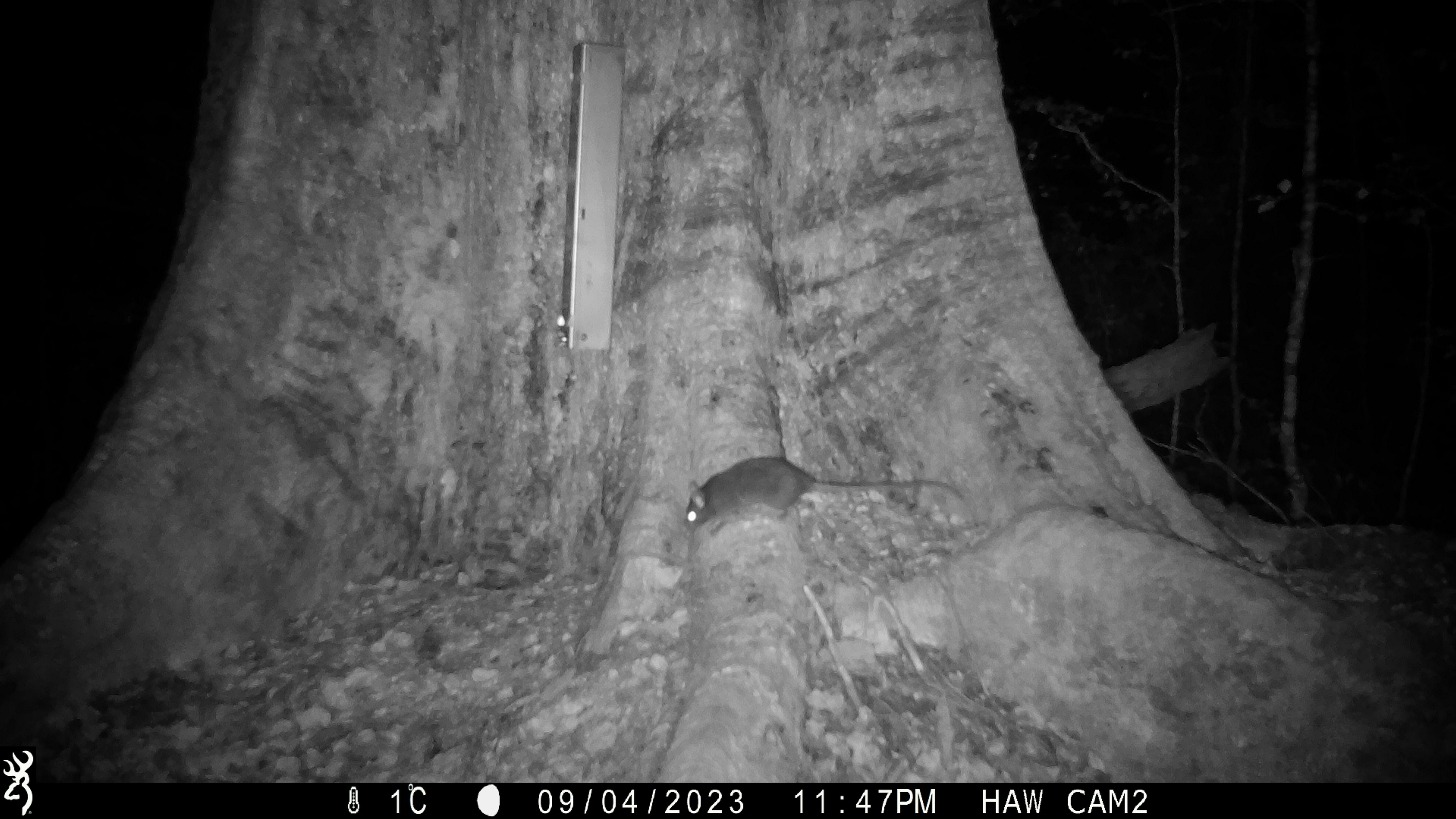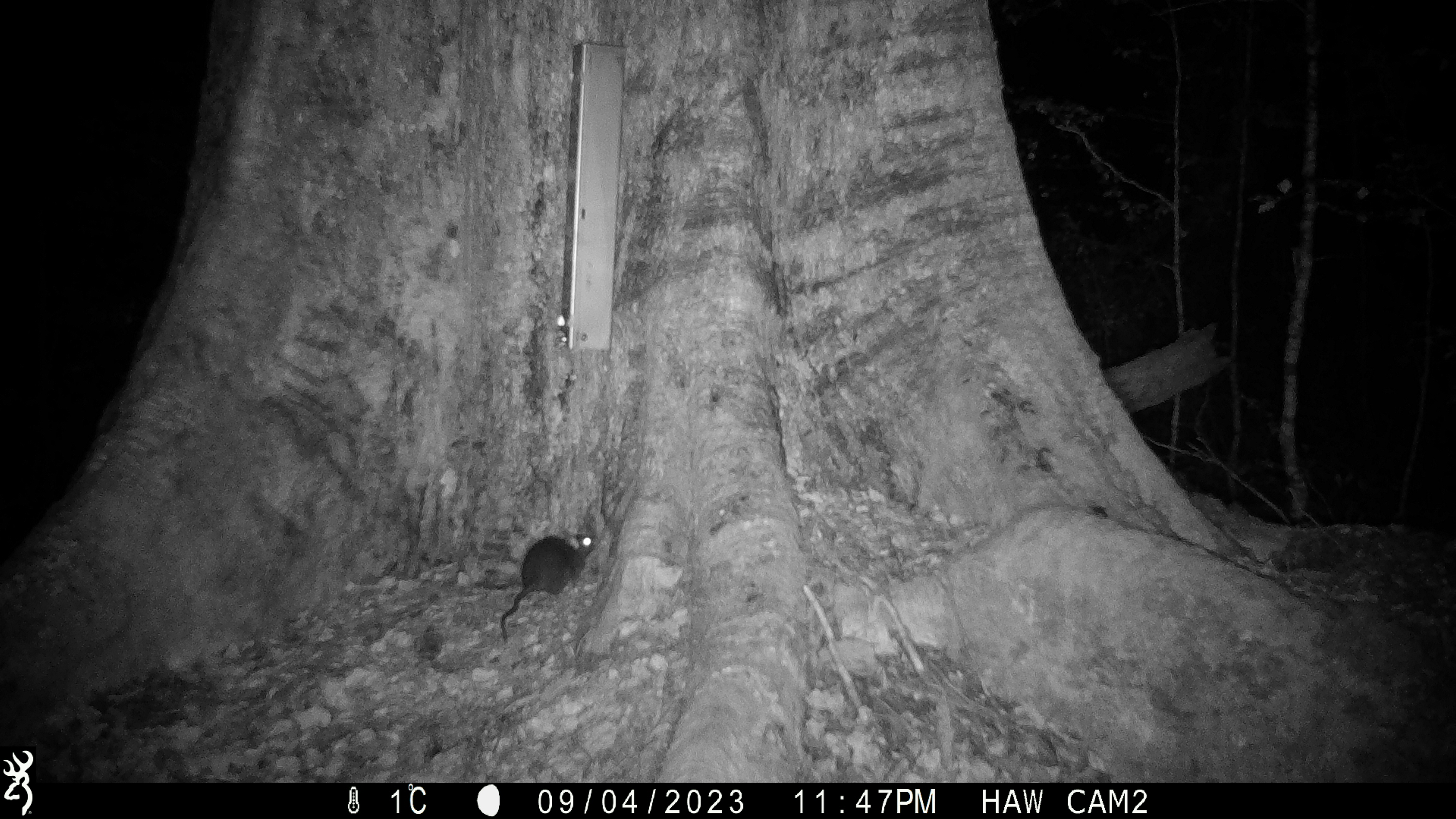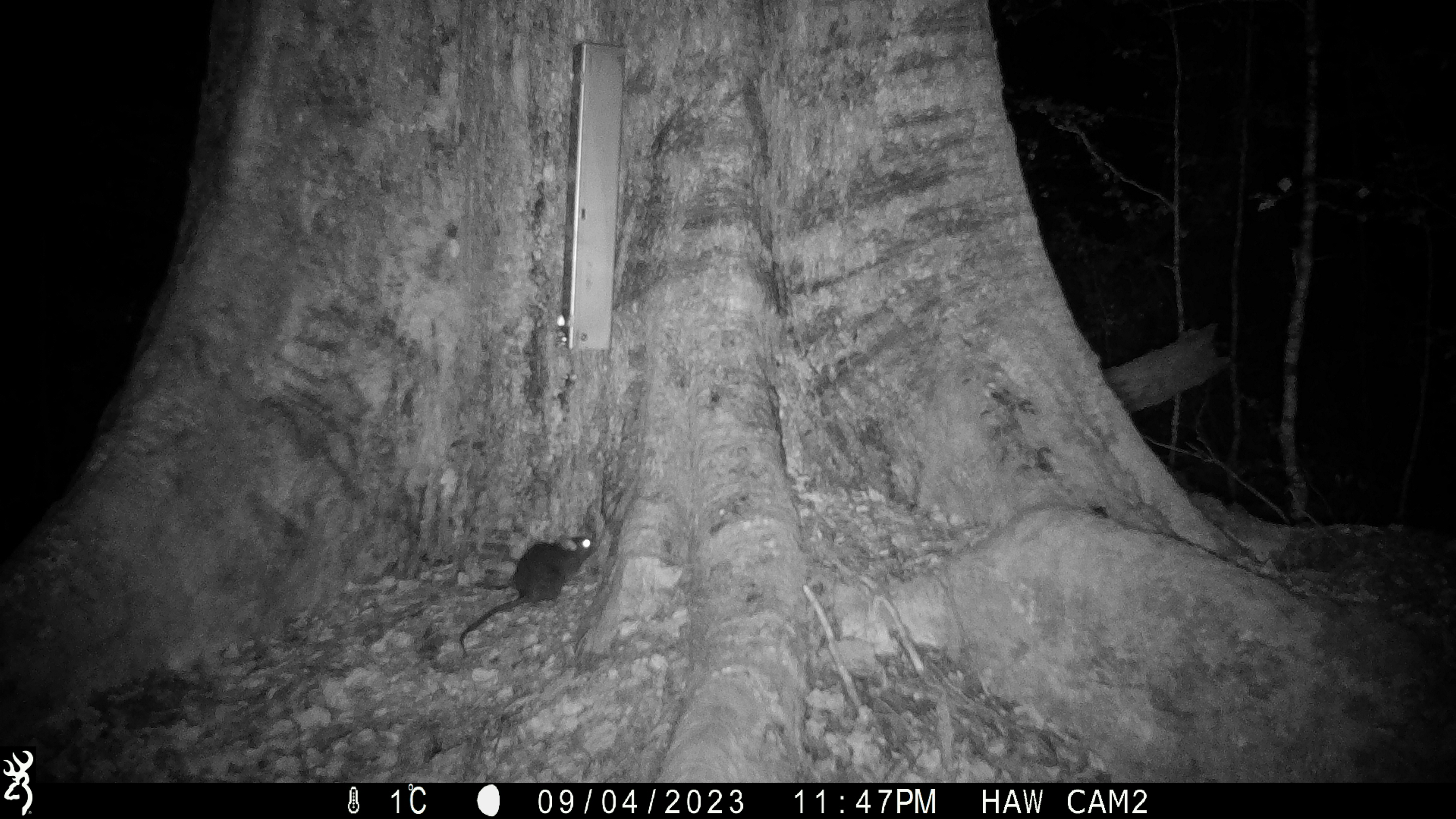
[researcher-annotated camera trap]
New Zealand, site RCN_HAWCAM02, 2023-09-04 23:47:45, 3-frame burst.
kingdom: Animalia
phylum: Chordata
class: Mammalia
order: Rodentia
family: Muridae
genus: Rattus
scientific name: Rattus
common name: rat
Rat (Rattus).